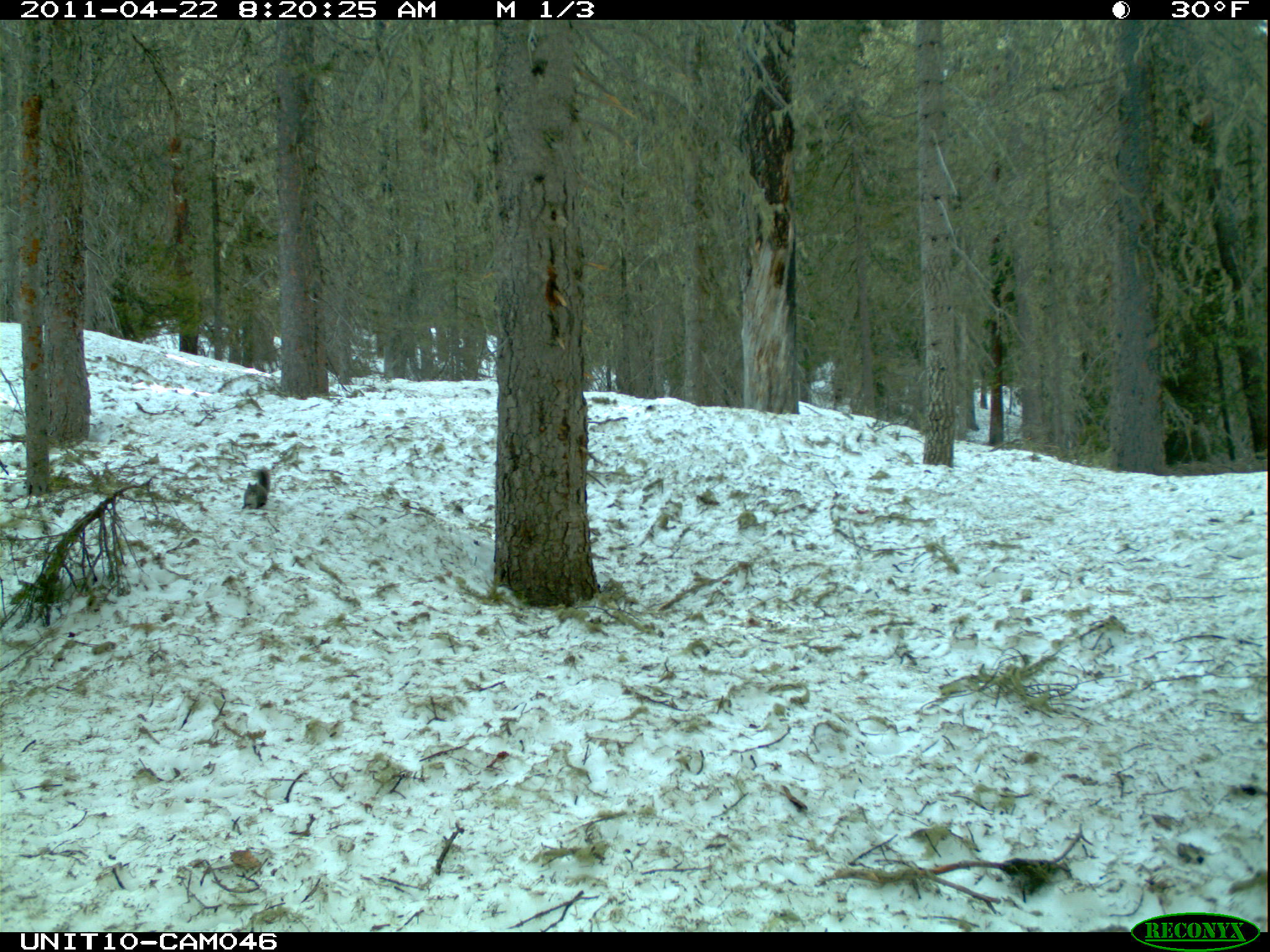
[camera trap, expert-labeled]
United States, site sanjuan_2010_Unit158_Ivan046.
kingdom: Animalia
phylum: Chordata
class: Mammalia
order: Rodentia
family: Sciuridae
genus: Tamiasciurus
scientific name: Tamiasciurus hudsonicus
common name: american red squirrel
Tamiasciurus hudsonicus (american red squirrel).